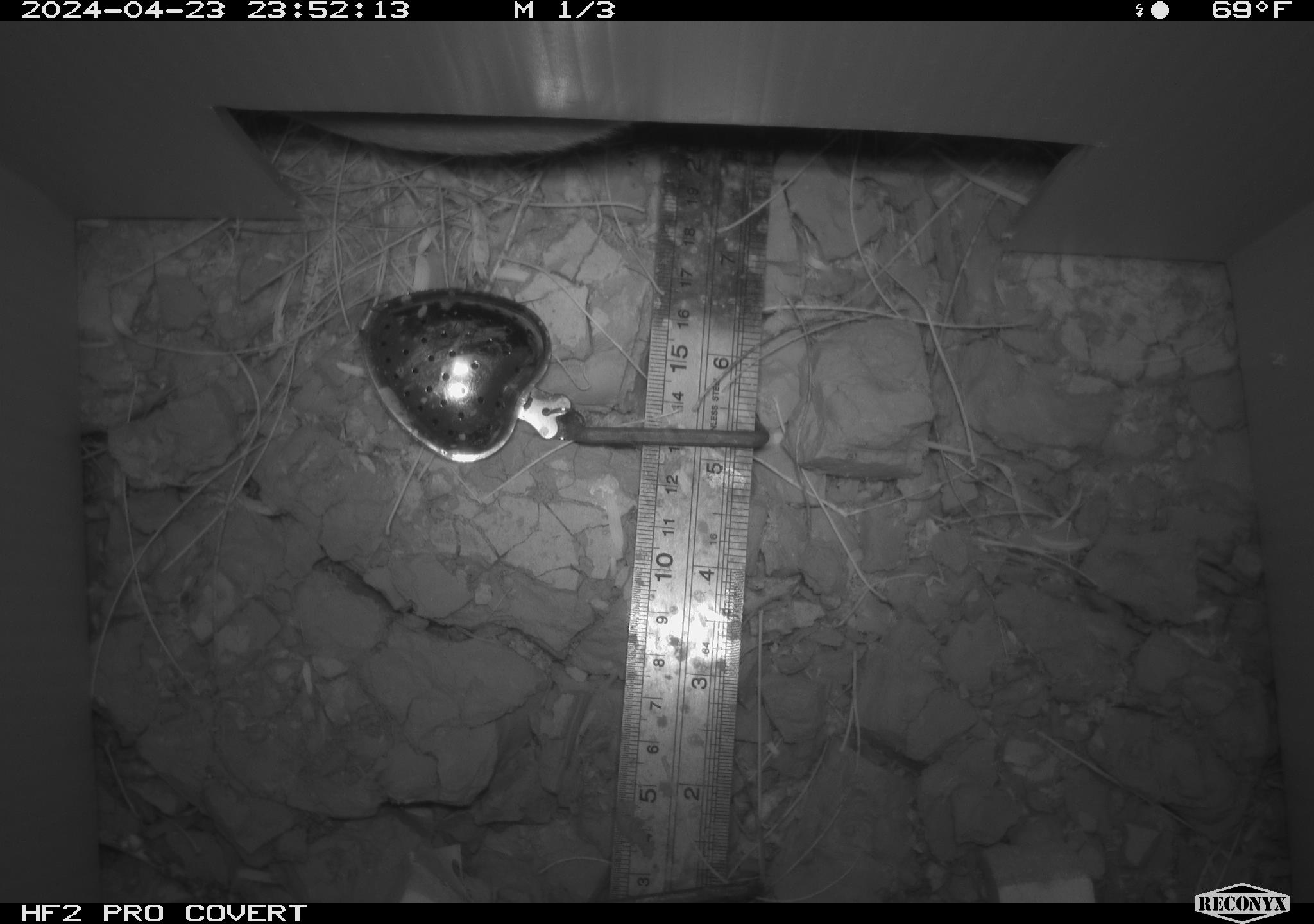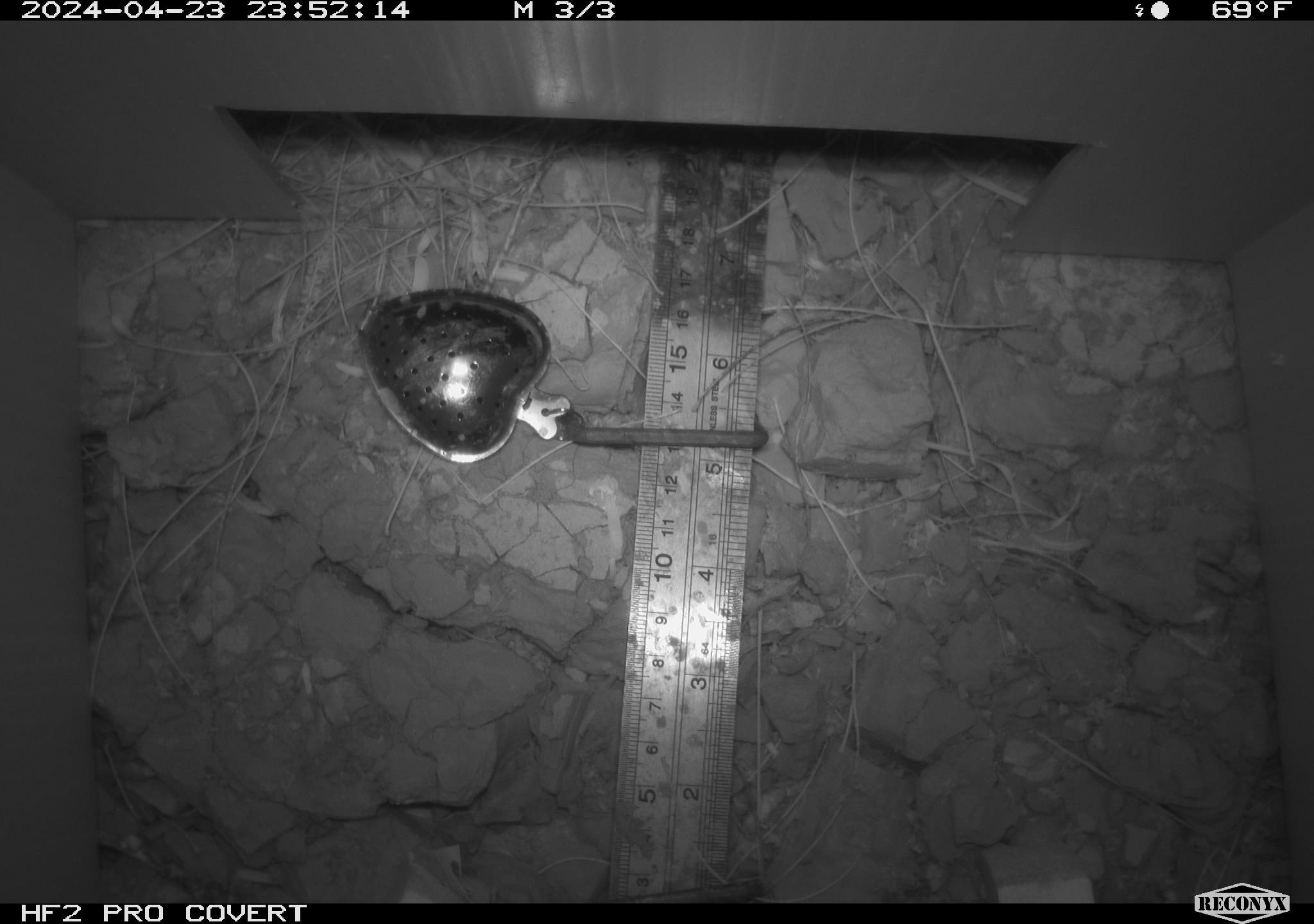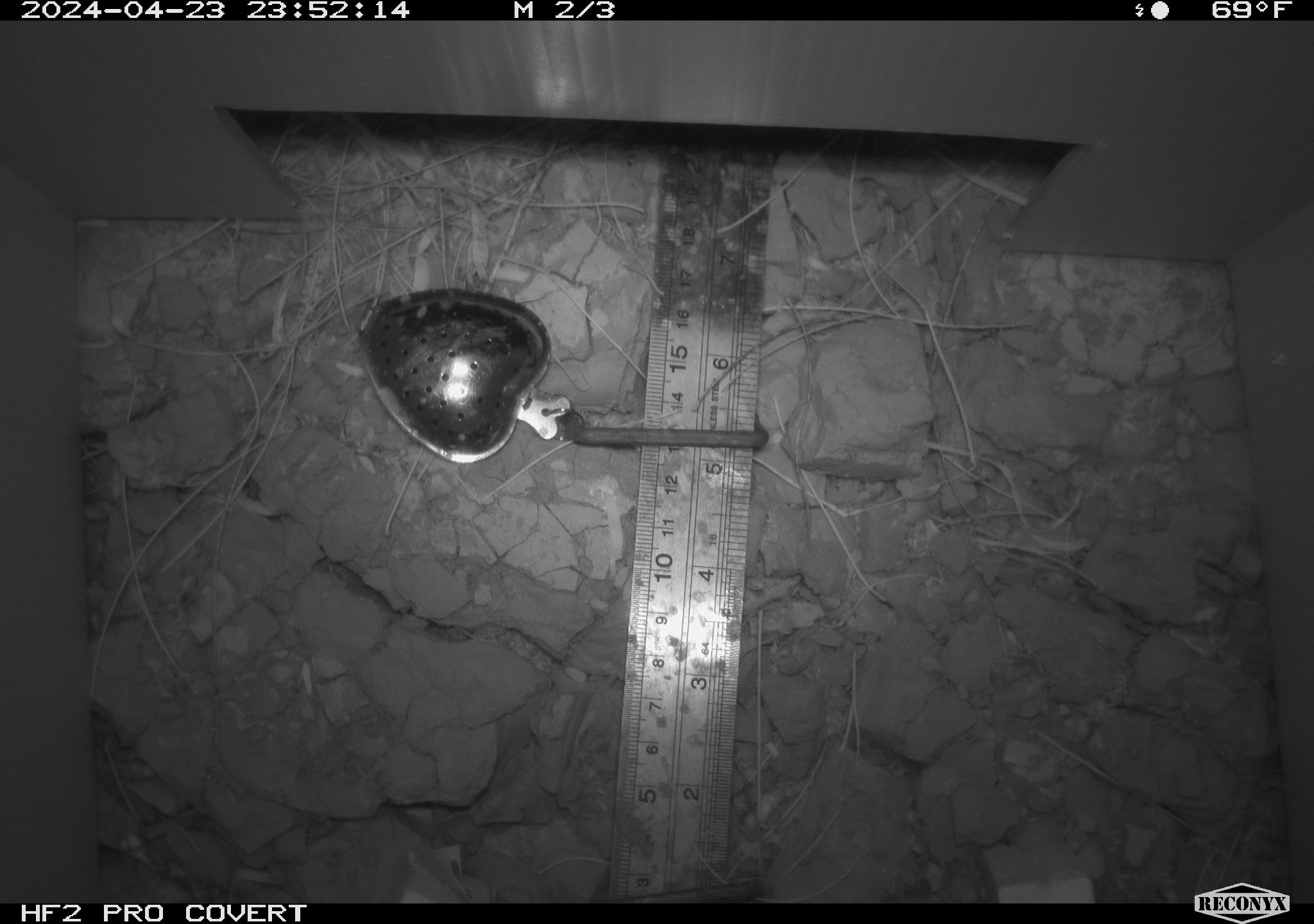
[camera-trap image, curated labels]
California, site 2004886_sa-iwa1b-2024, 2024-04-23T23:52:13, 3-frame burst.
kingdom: Animalia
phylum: Chordata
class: Mammalia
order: Rodentia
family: Cricetidae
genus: Neotoma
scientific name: Neotoma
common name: pack rat or woodrat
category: neotoma species